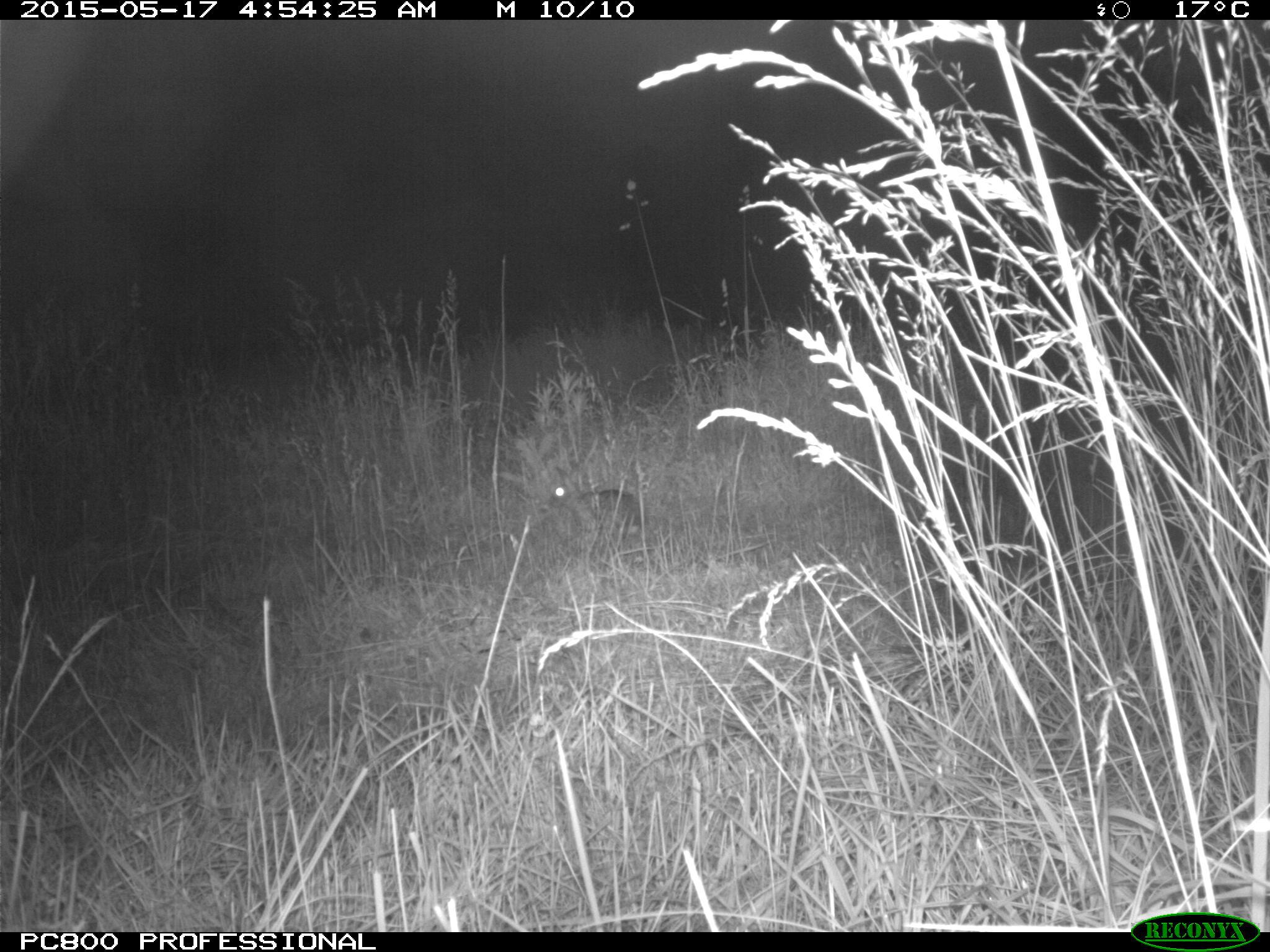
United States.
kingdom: Animalia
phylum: Chordata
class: Mammalia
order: Lagomorpha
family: Leporidae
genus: Sylvilagus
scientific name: Sylvilagus floridanus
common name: eastern cottontail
Eastern Cottontail (Sylvilagus floridanus).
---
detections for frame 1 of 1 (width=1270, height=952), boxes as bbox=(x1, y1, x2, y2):
Eastern Cottontail: bbox=(543, 456, 648, 561)